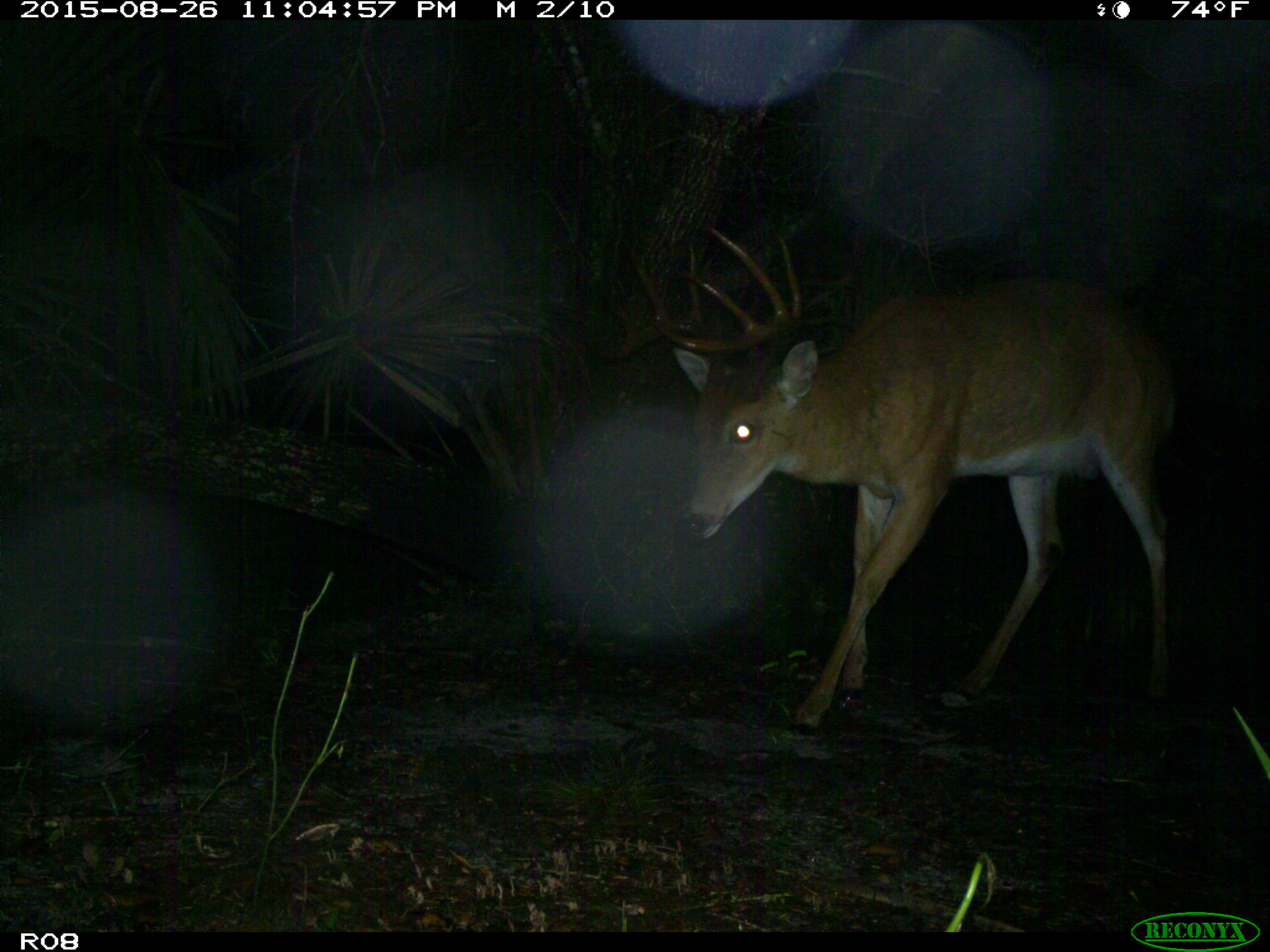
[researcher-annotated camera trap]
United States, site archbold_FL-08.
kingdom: Animalia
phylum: Chordata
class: Mammalia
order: Artiodactyla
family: Cervidae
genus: Odocoileus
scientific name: Odocoileus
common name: deer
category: unidentified deer